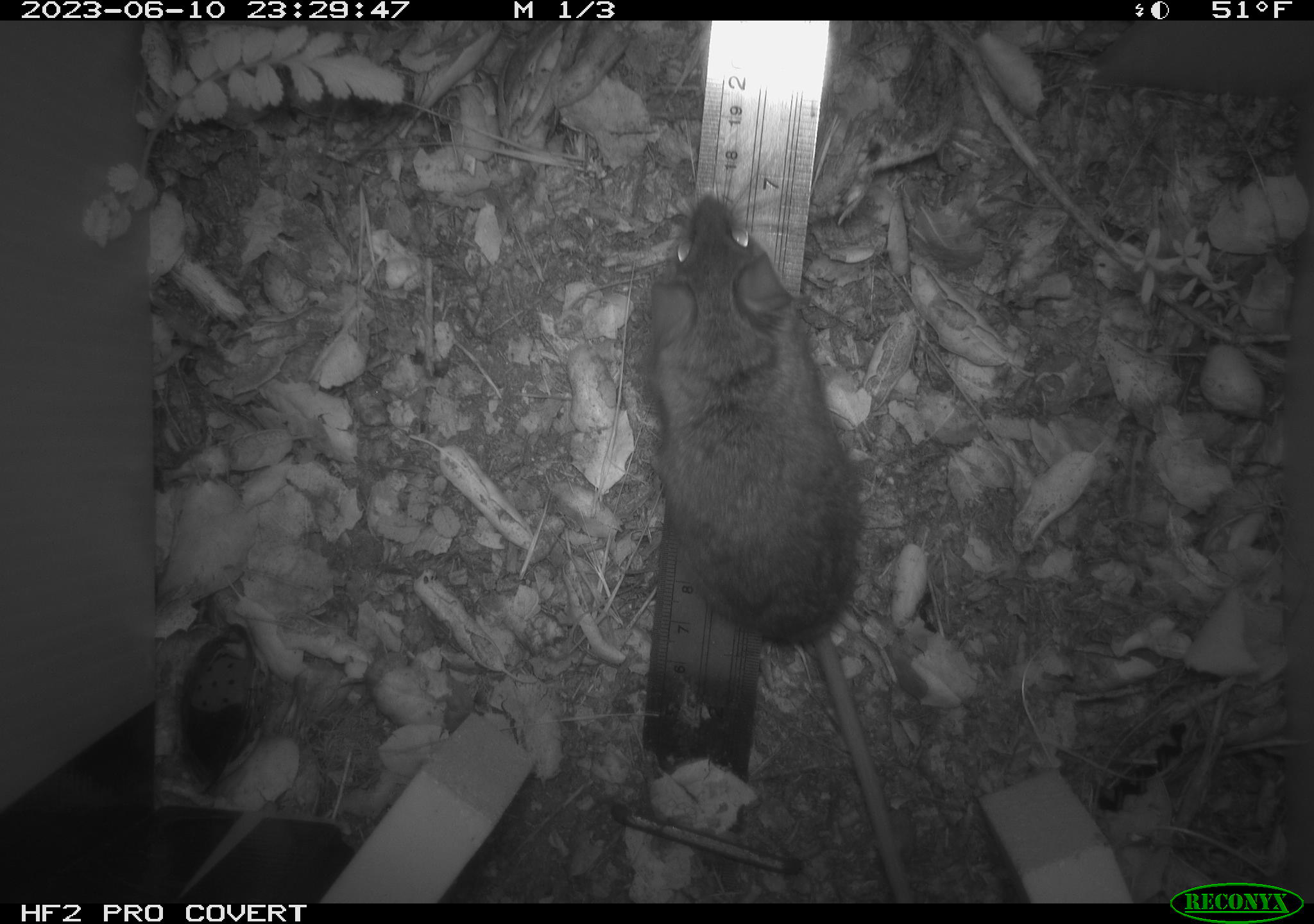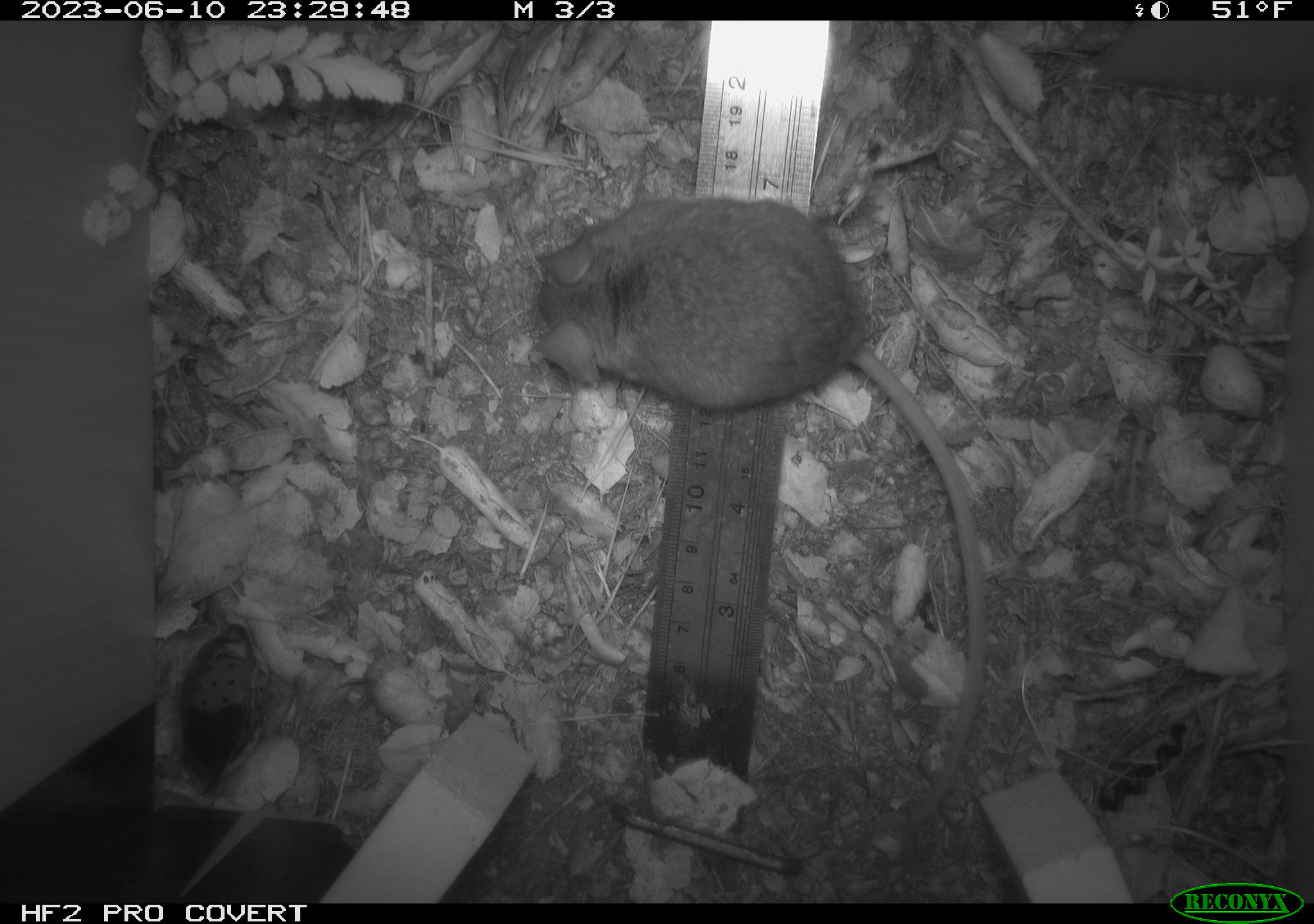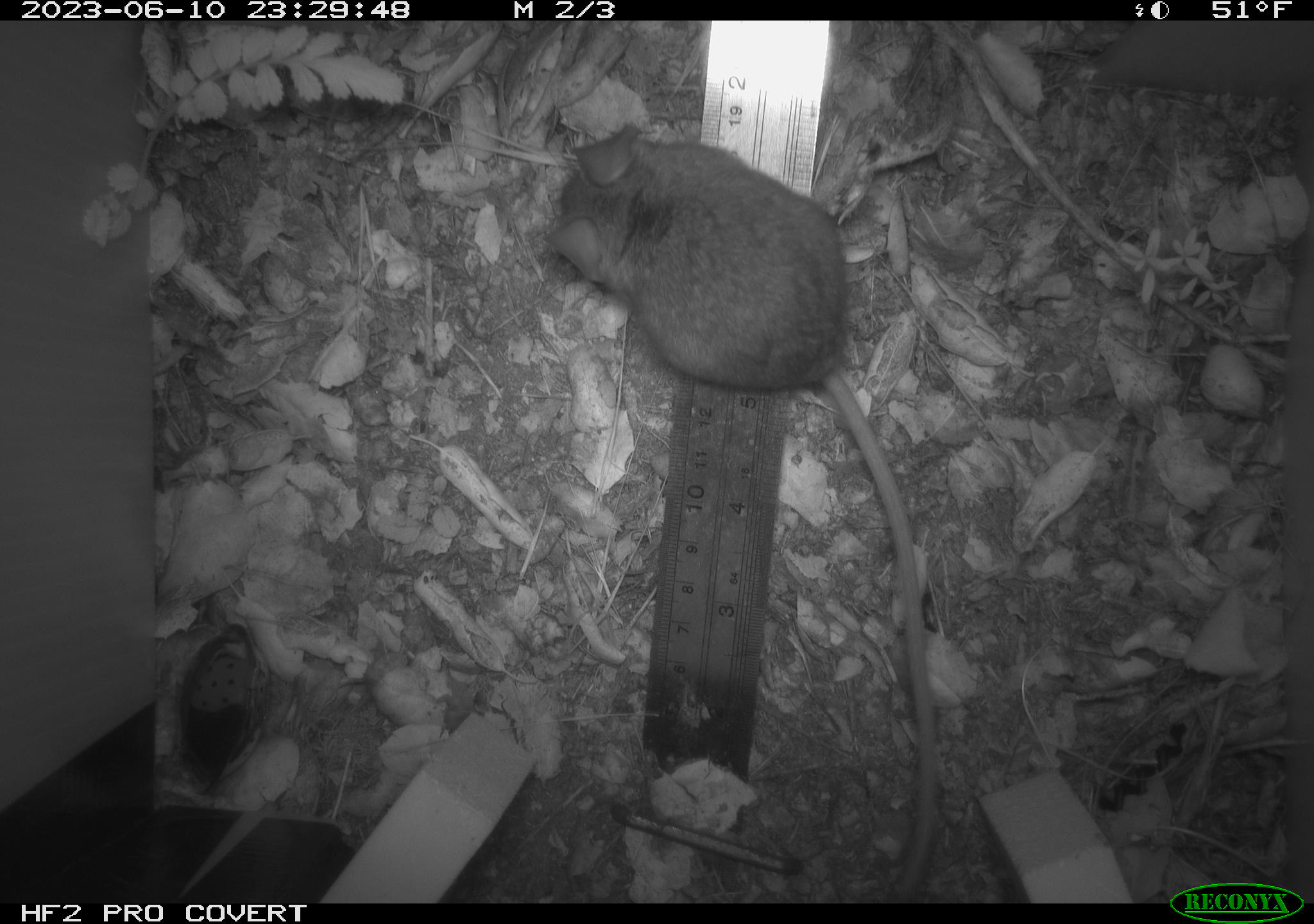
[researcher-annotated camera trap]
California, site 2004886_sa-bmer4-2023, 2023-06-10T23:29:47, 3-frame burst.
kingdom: Animalia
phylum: Chordata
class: Mammalia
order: Rodentia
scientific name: Rodentia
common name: mouse species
Mouse species (Rodentia).